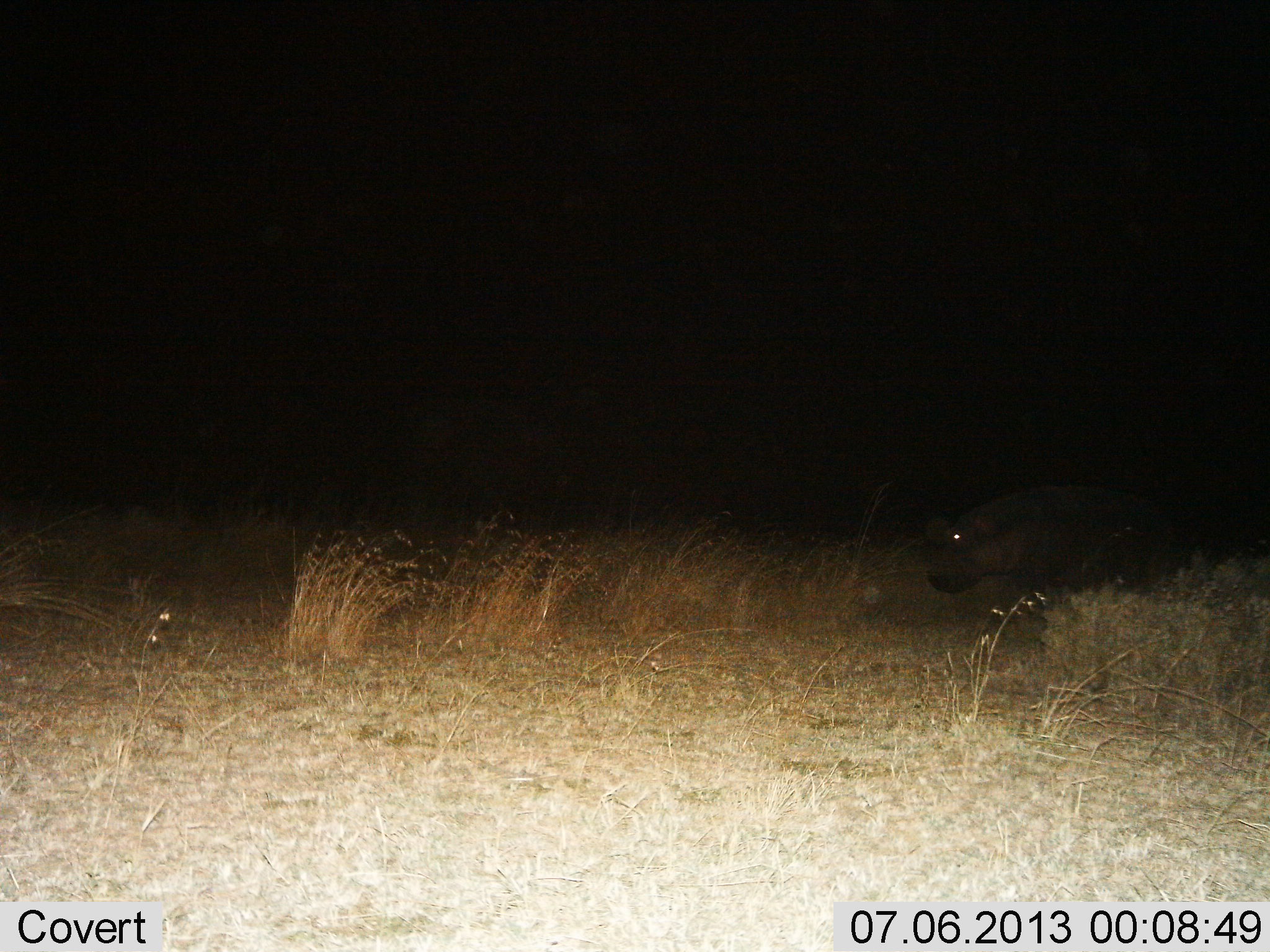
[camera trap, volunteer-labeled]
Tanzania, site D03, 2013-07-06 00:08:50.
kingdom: Animalia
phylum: Chordata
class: Mammalia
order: Artiodactyla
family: Hippopotamidae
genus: Hippopotamus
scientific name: Hippopotamus amphibius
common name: hippopotamus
Hippopotamus (Hippopotamus amphibius), count 1. Behavior (volunteer vote fractions): standing 40%, resting 0%, moving 60%, interacting 0%. Young present (vote fraction): 0%. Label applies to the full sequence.